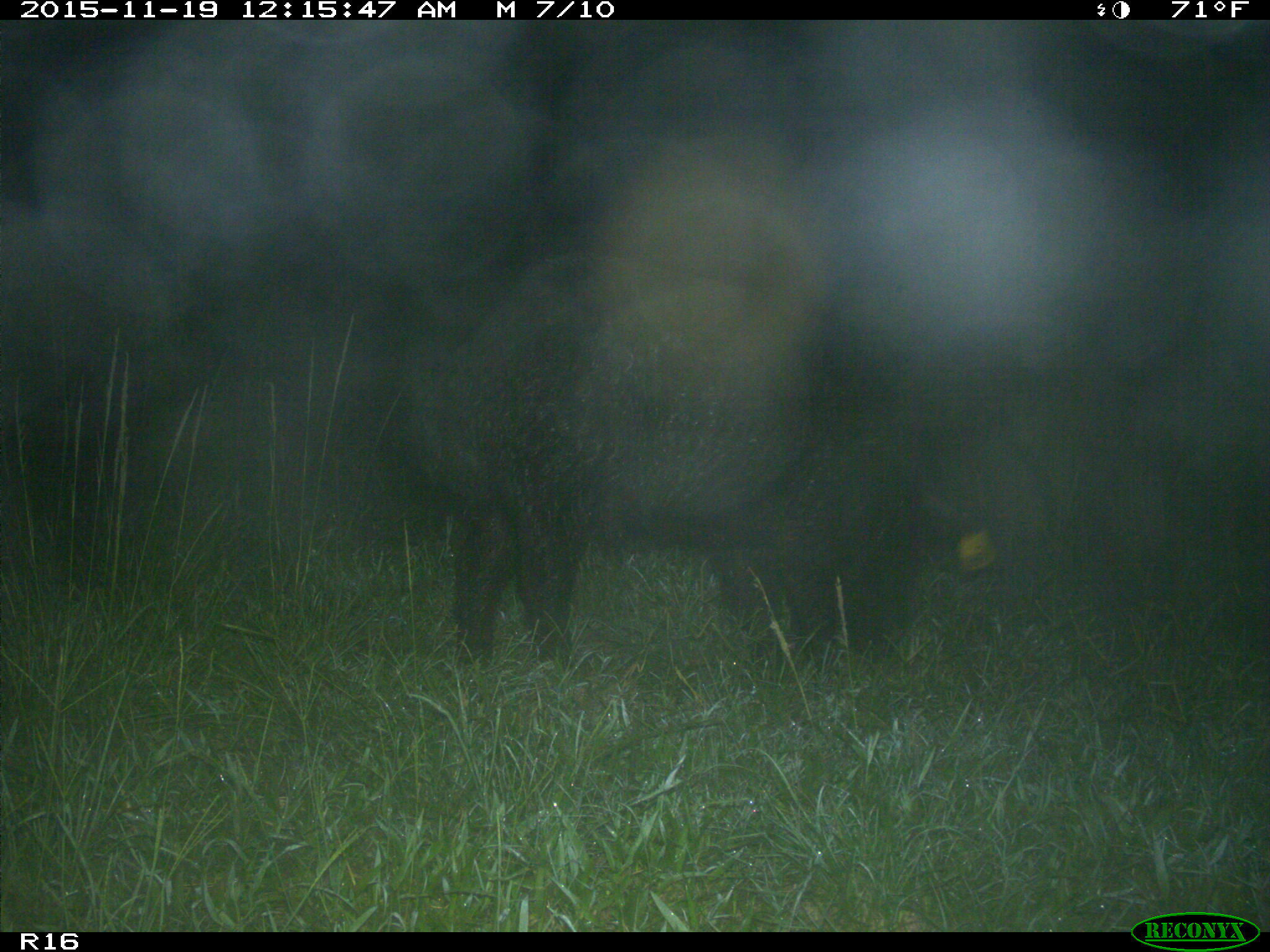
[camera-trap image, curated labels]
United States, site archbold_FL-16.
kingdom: Animalia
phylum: Chordata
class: Mammalia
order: Artiodactyla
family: Suidae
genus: Sus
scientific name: Sus scrofa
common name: wild boar